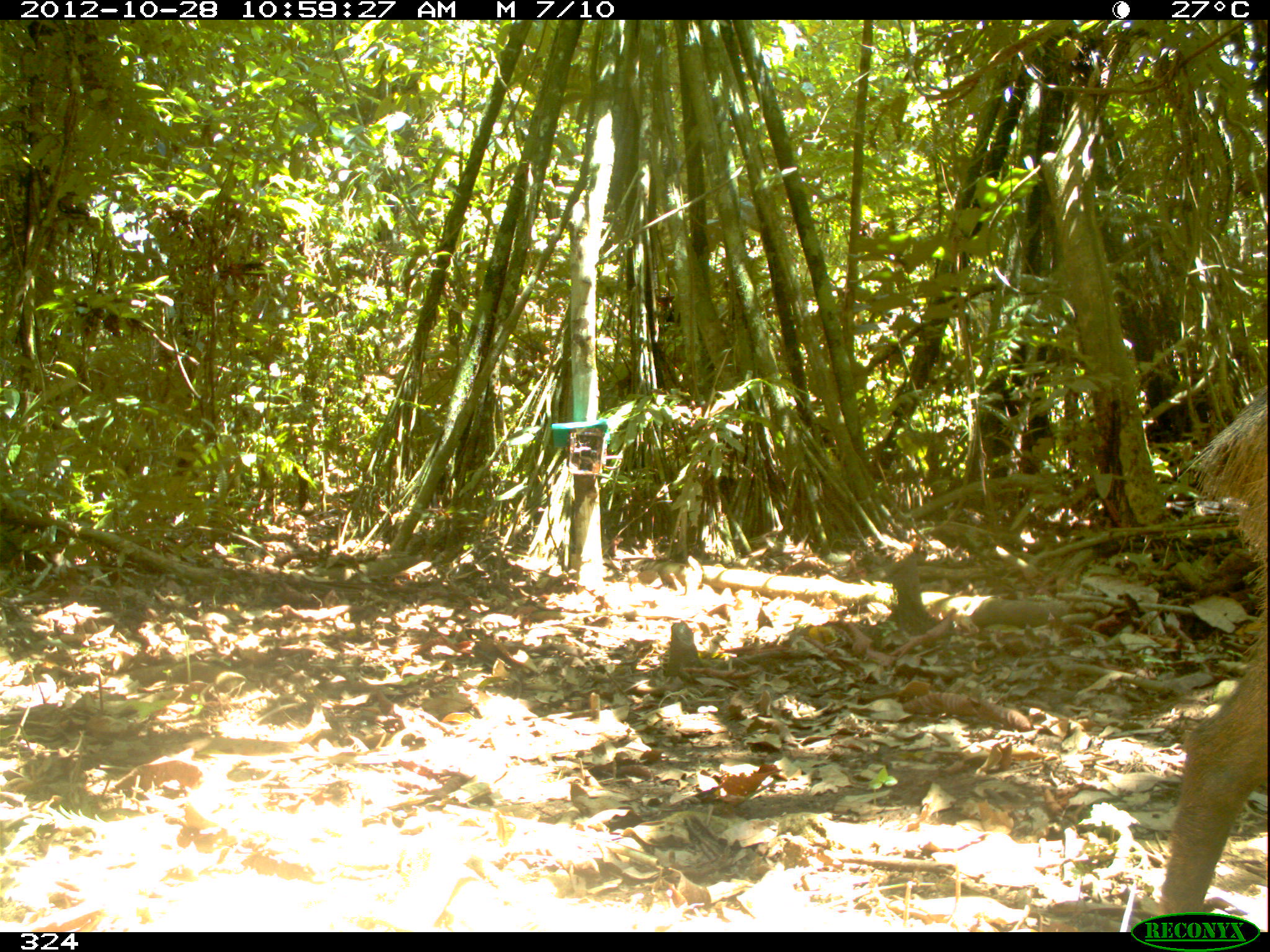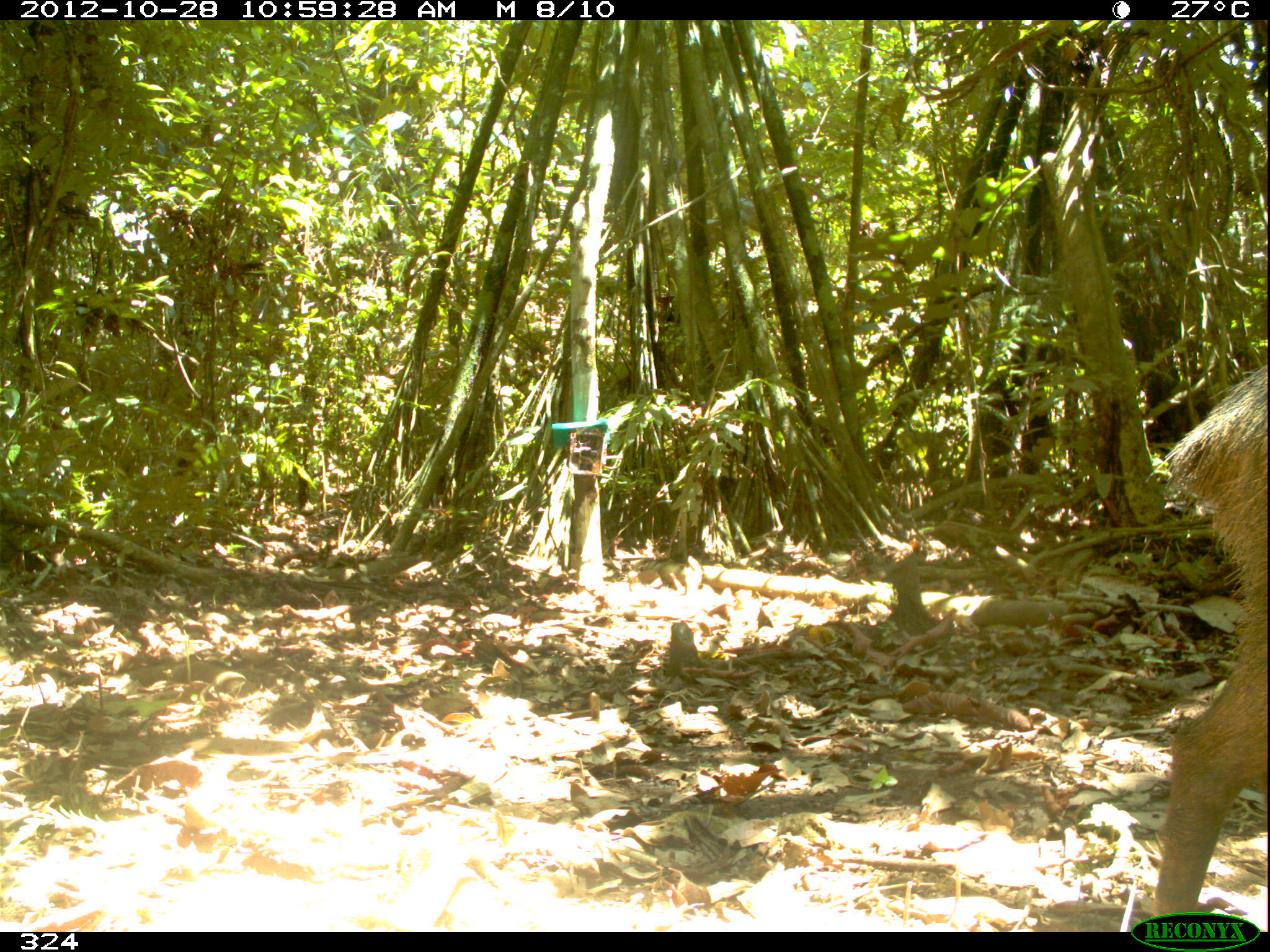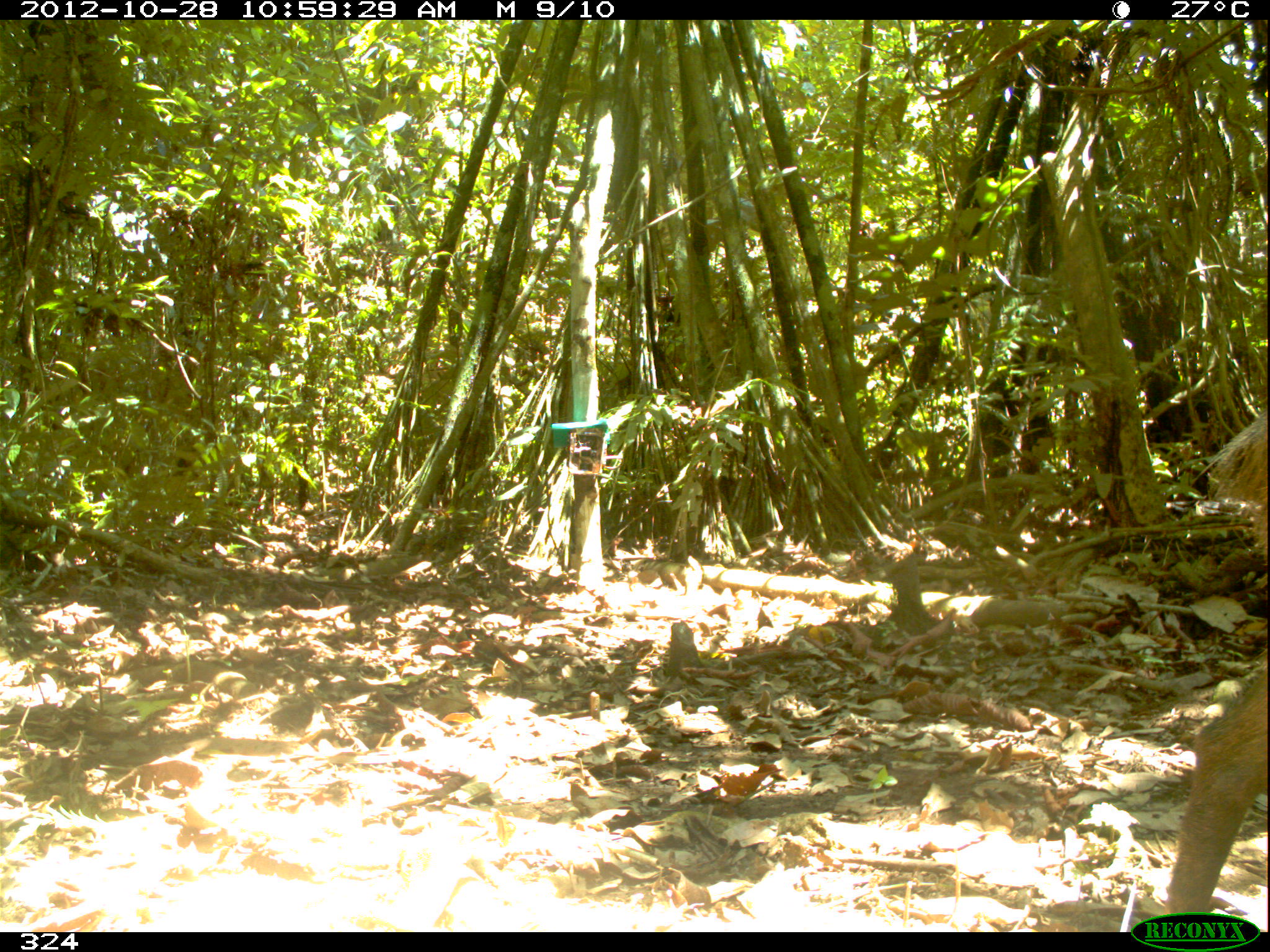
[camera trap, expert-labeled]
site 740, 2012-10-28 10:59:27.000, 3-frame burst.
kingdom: Animalia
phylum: Chordata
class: Mammalia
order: Artiodactyla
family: Tayassuidae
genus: Tayassu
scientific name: Tayassu pecari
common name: white-lipped peccary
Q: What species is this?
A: Tayassu pecari (white-lipped peccary).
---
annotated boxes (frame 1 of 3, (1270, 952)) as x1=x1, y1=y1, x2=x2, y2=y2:
tayassu pecari: x1=1157, y1=380, x2=1269, y2=926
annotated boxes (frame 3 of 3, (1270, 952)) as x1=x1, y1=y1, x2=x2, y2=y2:
tayassu pecari: x1=1165, y1=405, x2=1269, y2=912